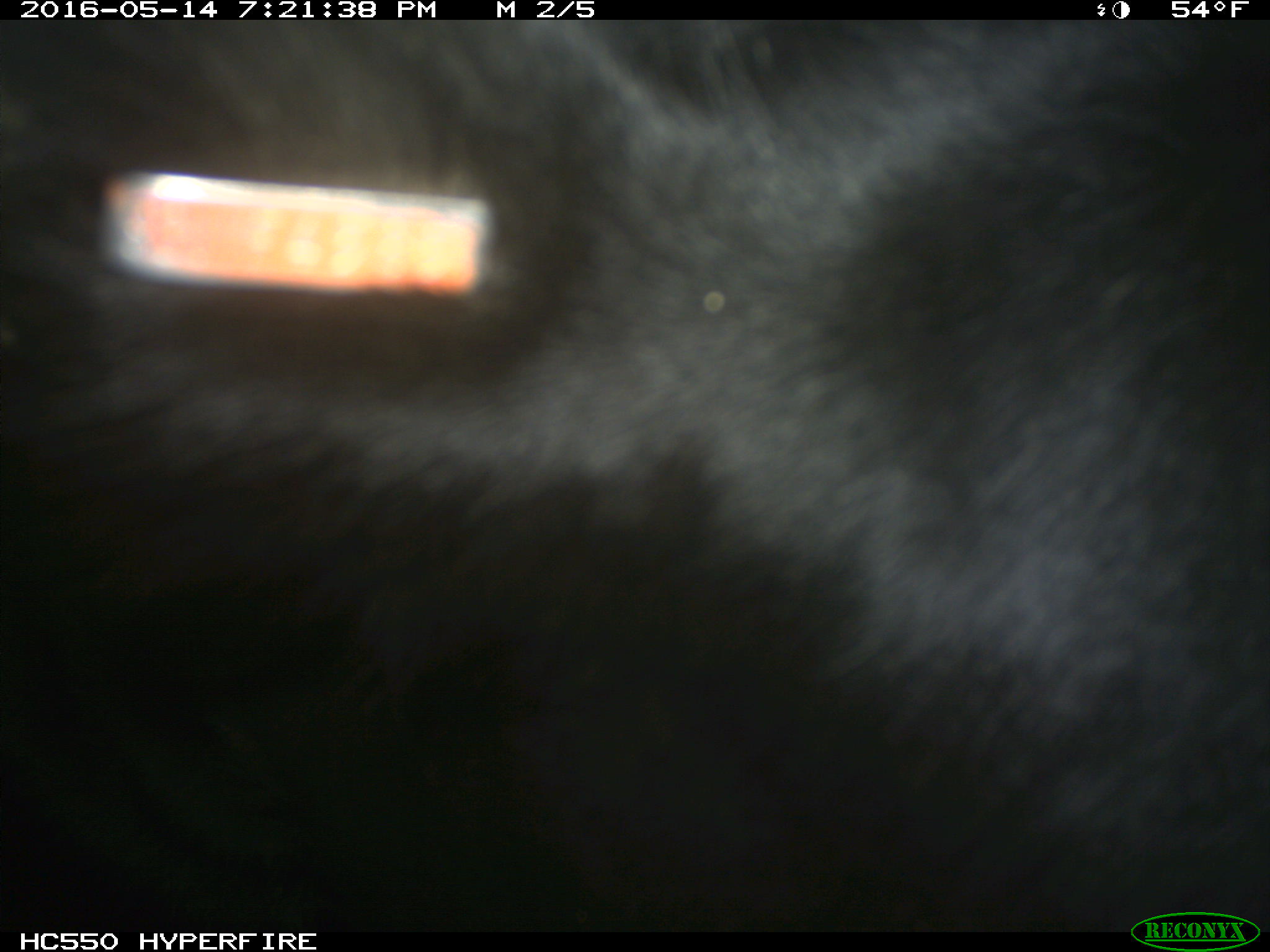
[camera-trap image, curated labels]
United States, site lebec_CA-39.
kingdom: Animalia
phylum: Chordata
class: Mammalia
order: Artiodactyla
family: Bovidae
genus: Bos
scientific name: Bos taurus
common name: domestic cow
Bos taurus (domestic cow).